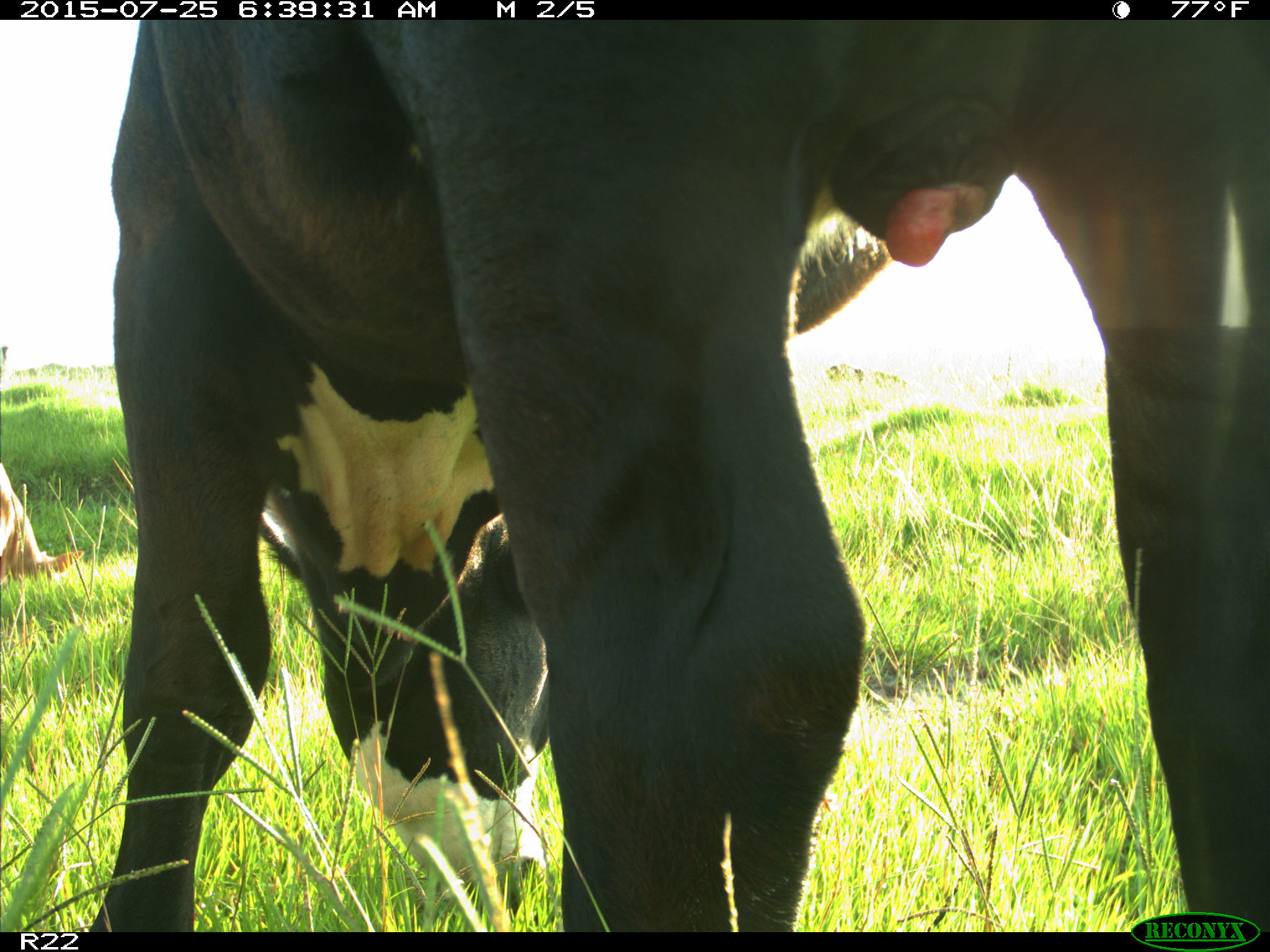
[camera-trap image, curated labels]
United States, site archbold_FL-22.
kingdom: Animalia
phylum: Chordata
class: Mammalia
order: Artiodactyla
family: Bovidae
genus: Bos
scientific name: Bos taurus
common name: domestic cow